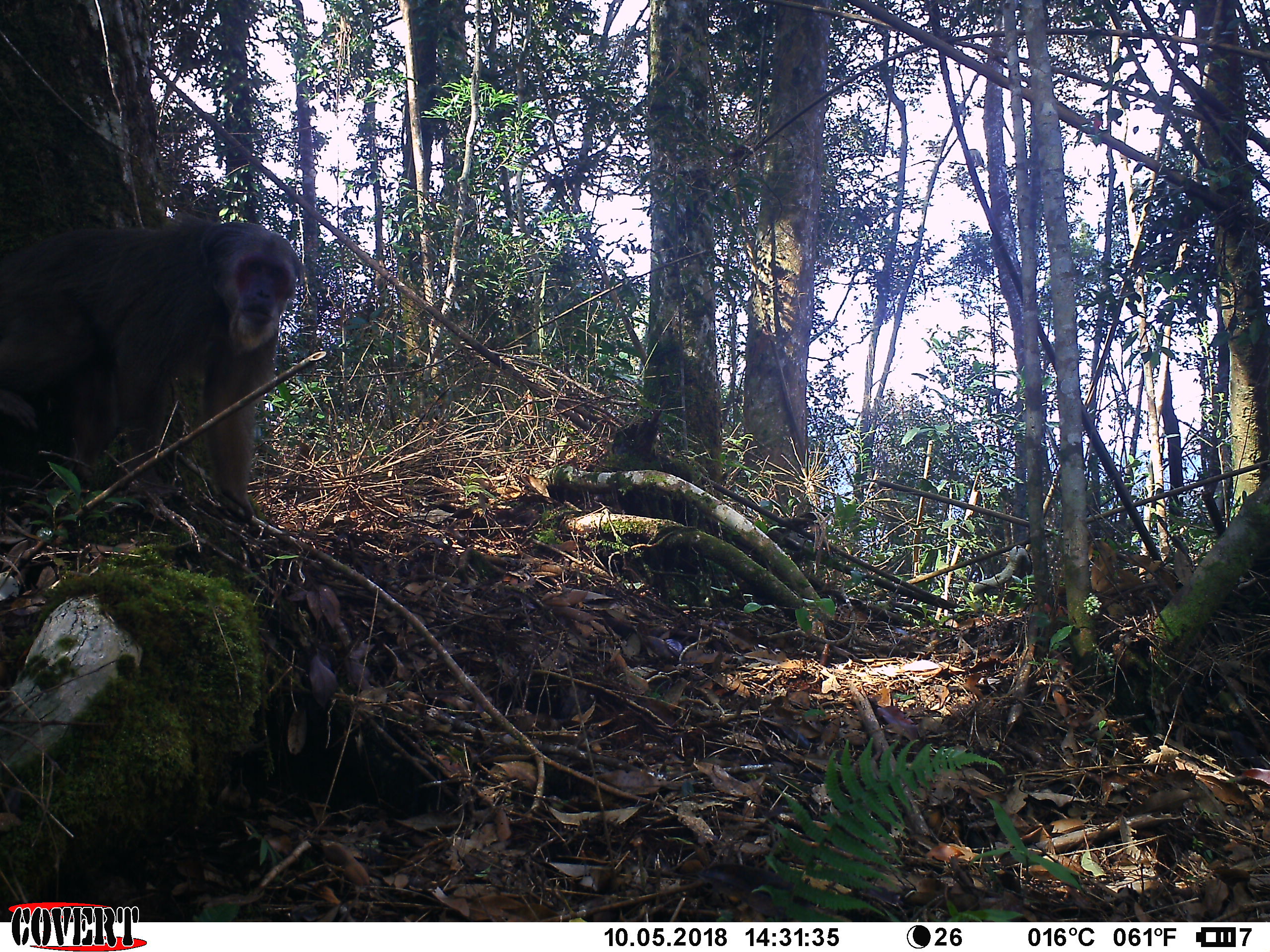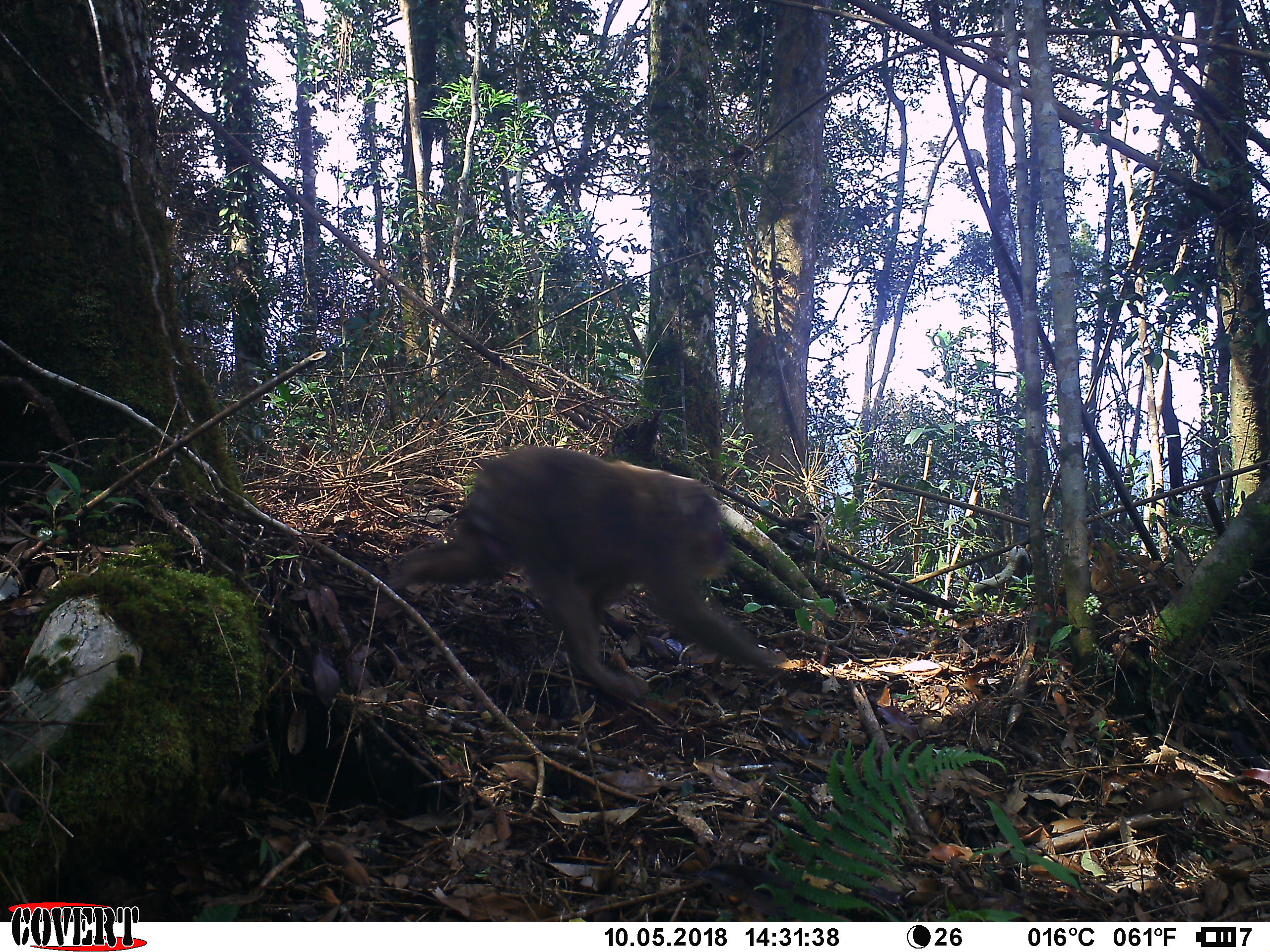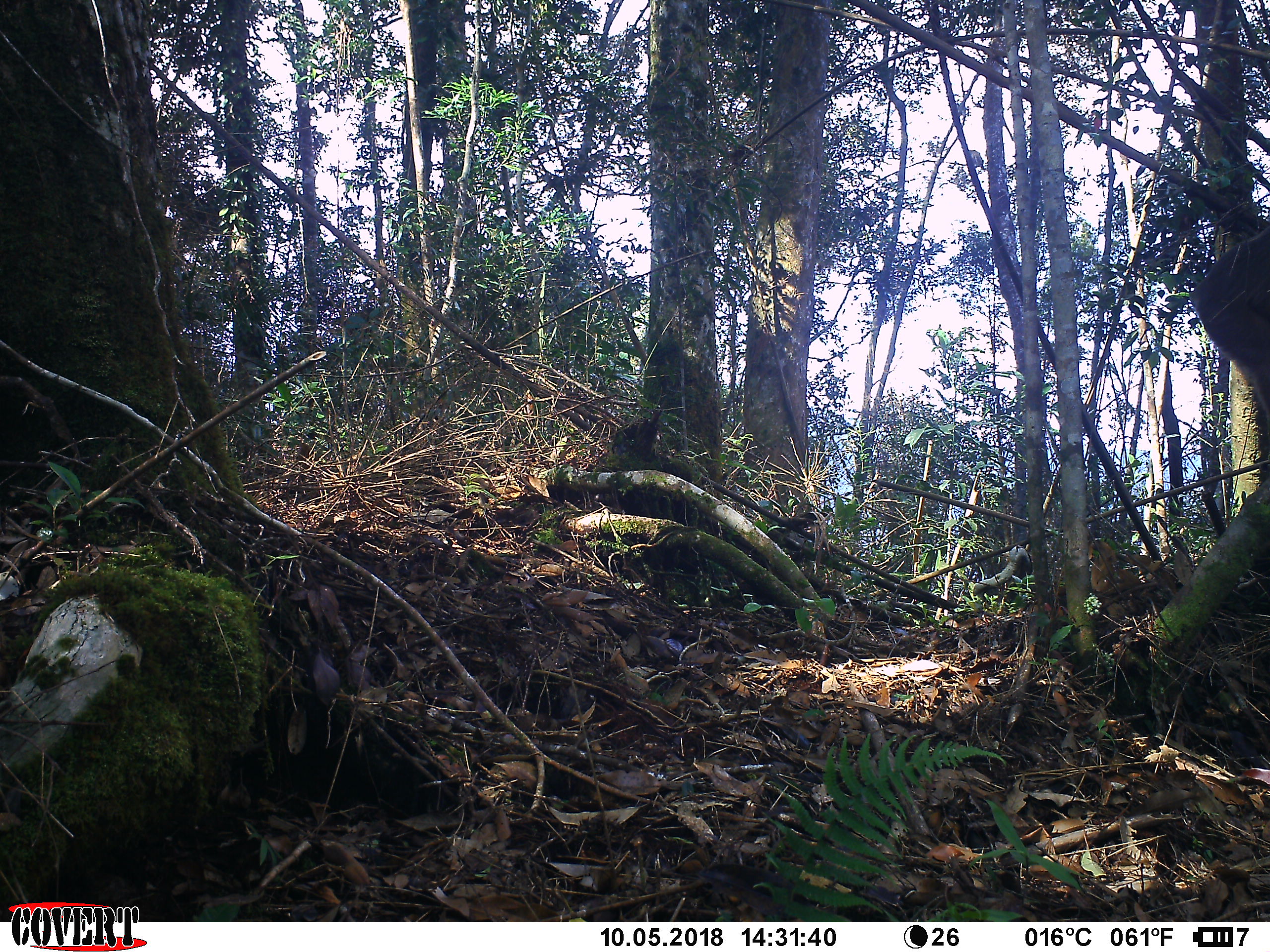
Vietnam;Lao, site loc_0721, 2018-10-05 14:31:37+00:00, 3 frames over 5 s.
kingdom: Animalia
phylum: Chordata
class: Mammalia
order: Primates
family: Cercopithecidae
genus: Macaca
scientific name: Macaca arctoides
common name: stump-tailed macaque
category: stump tailed macaque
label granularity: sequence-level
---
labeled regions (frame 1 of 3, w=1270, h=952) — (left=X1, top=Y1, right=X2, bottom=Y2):
stump tailed macaque: (left=0, top=216, right=307, bottom=523)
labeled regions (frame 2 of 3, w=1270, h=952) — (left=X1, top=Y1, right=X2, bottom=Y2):
stump tailed macaque: (left=385, top=443, right=787, bottom=703)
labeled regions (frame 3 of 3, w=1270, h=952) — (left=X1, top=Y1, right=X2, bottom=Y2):
stump tailed macaque: (left=1186, top=225, right=1269, bottom=425)